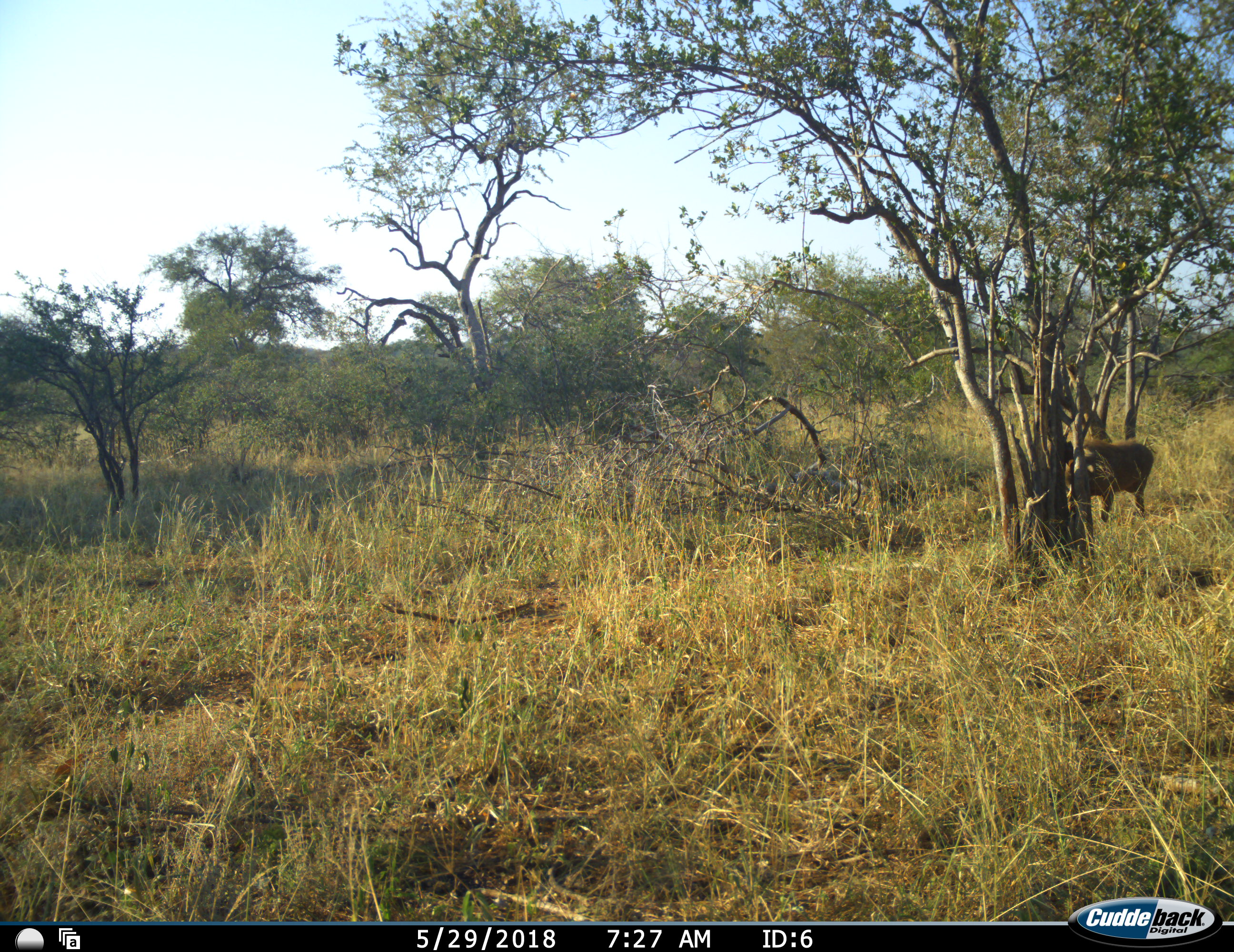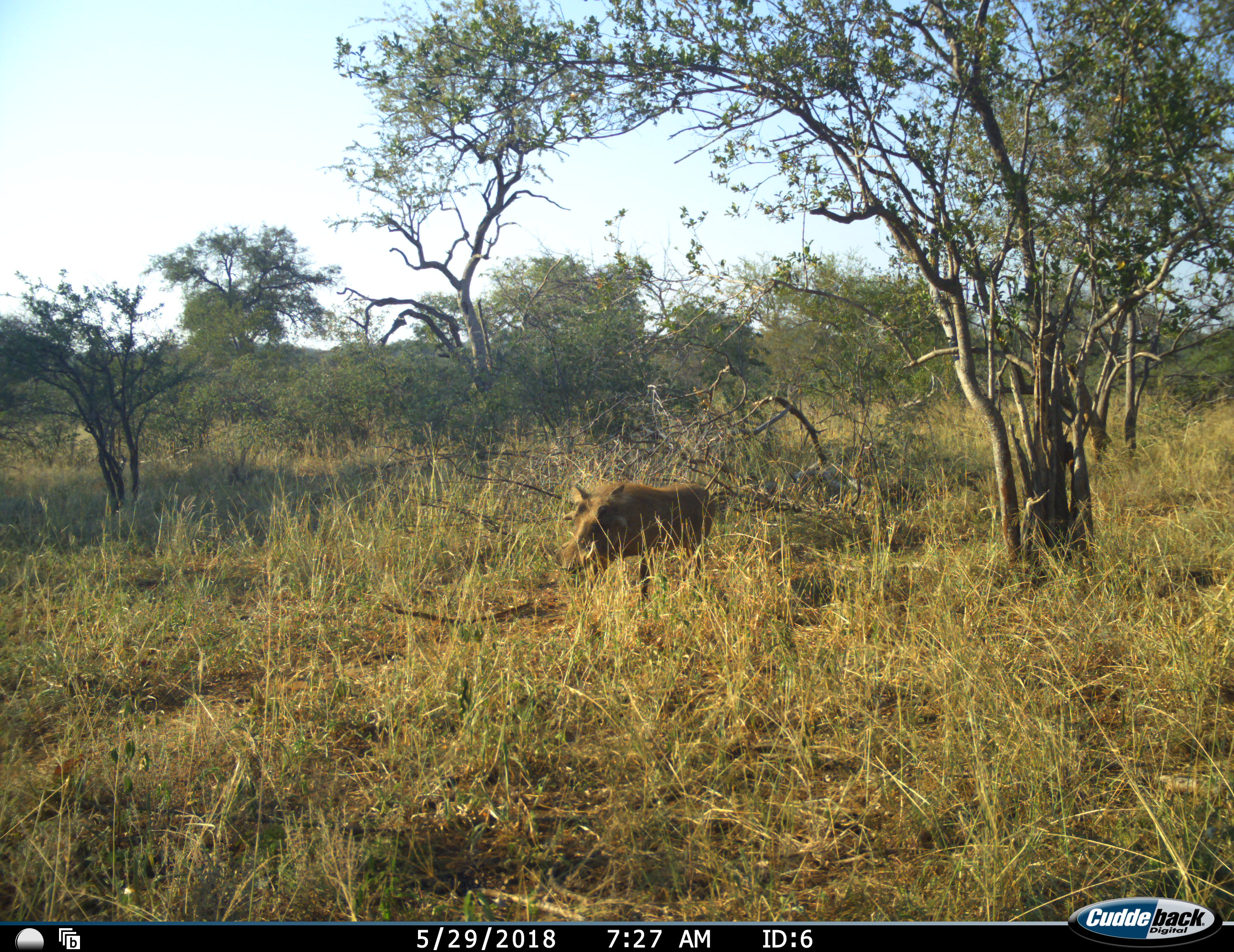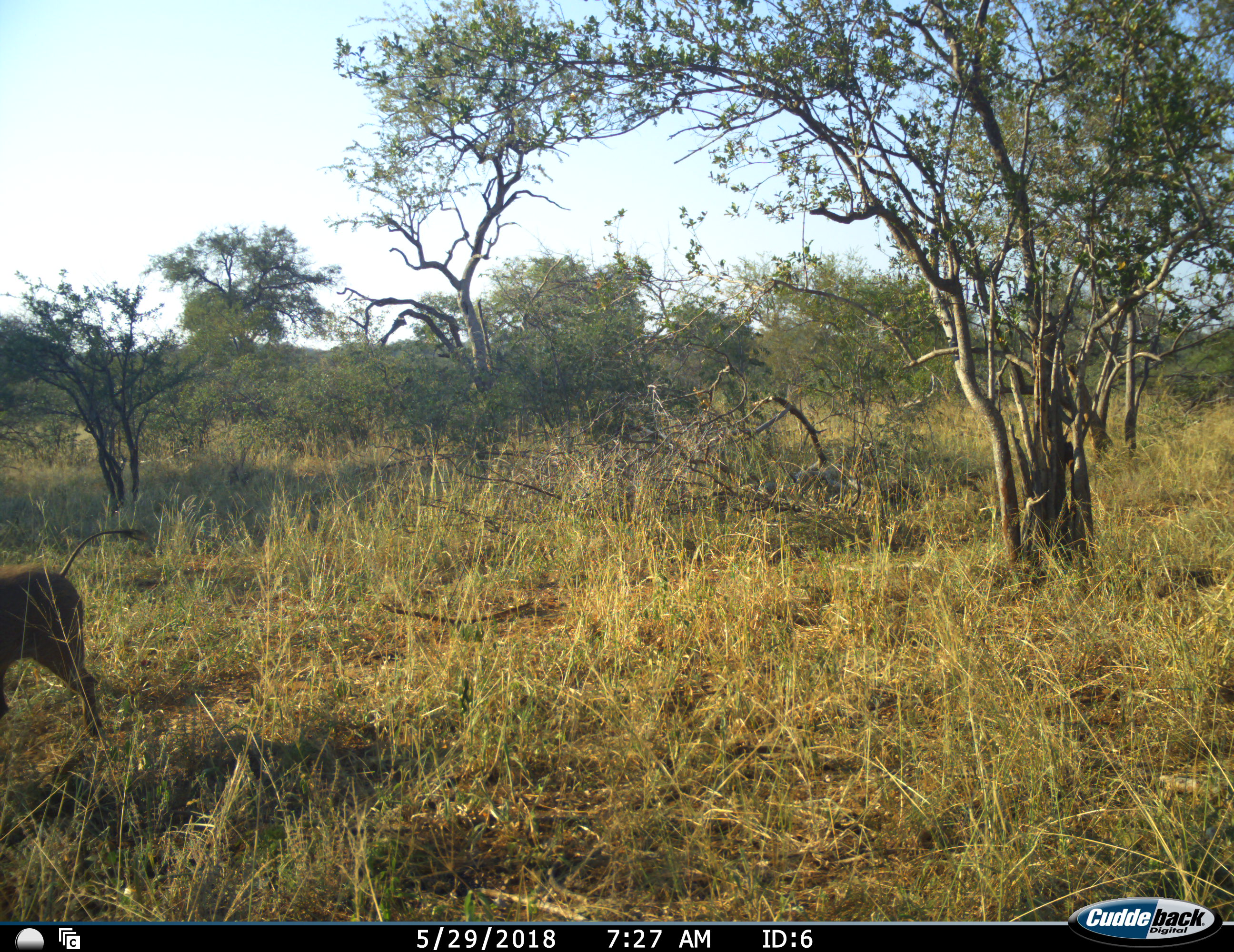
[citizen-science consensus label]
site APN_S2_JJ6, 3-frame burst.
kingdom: Animalia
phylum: Chordata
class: Mammalia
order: Artiodactyla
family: Suidae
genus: Phacochoerus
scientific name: Phacochoerus africanus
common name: warthog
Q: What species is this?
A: Warthog (Phacochoerus africanus).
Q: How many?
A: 1.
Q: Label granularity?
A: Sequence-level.